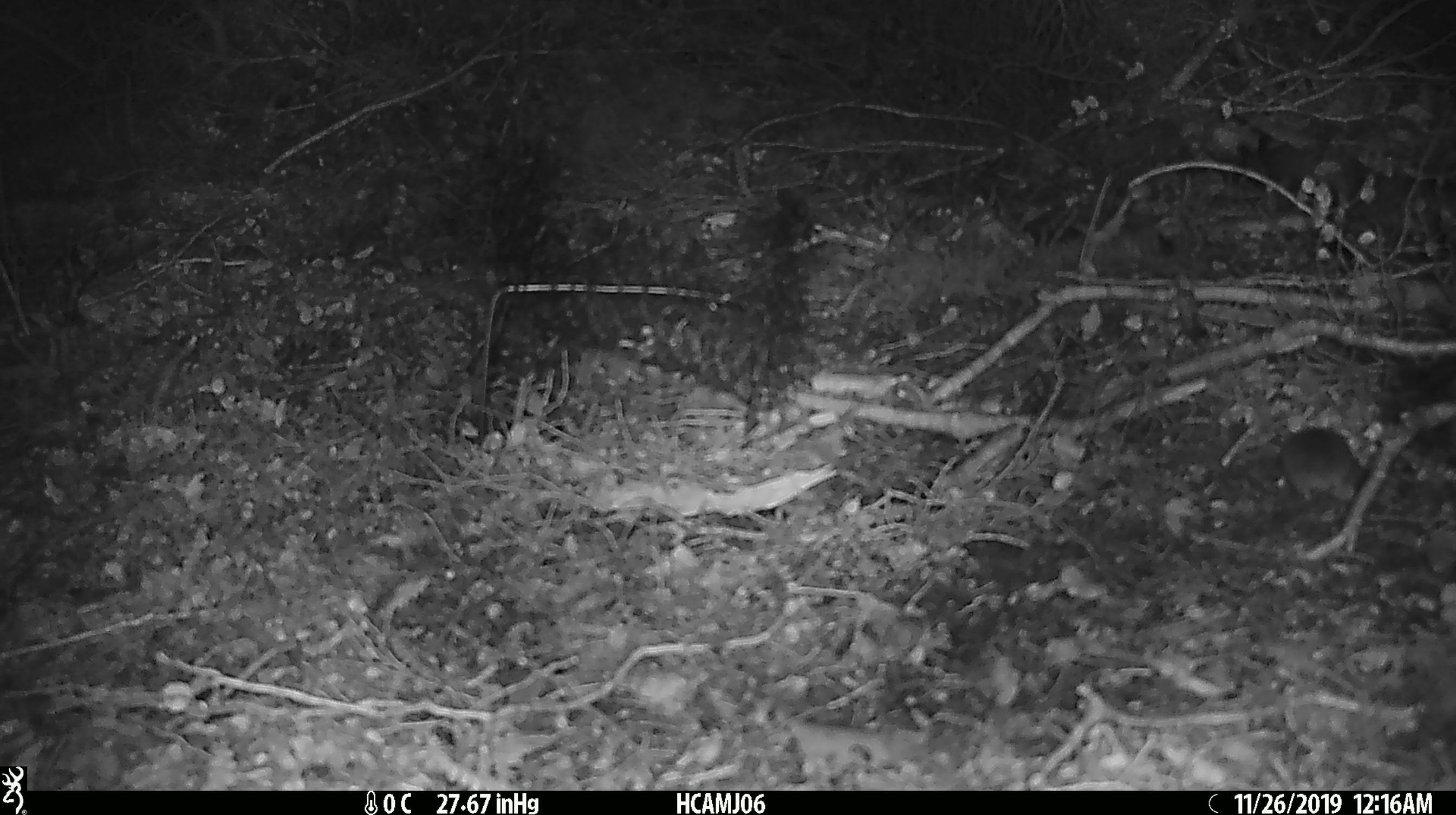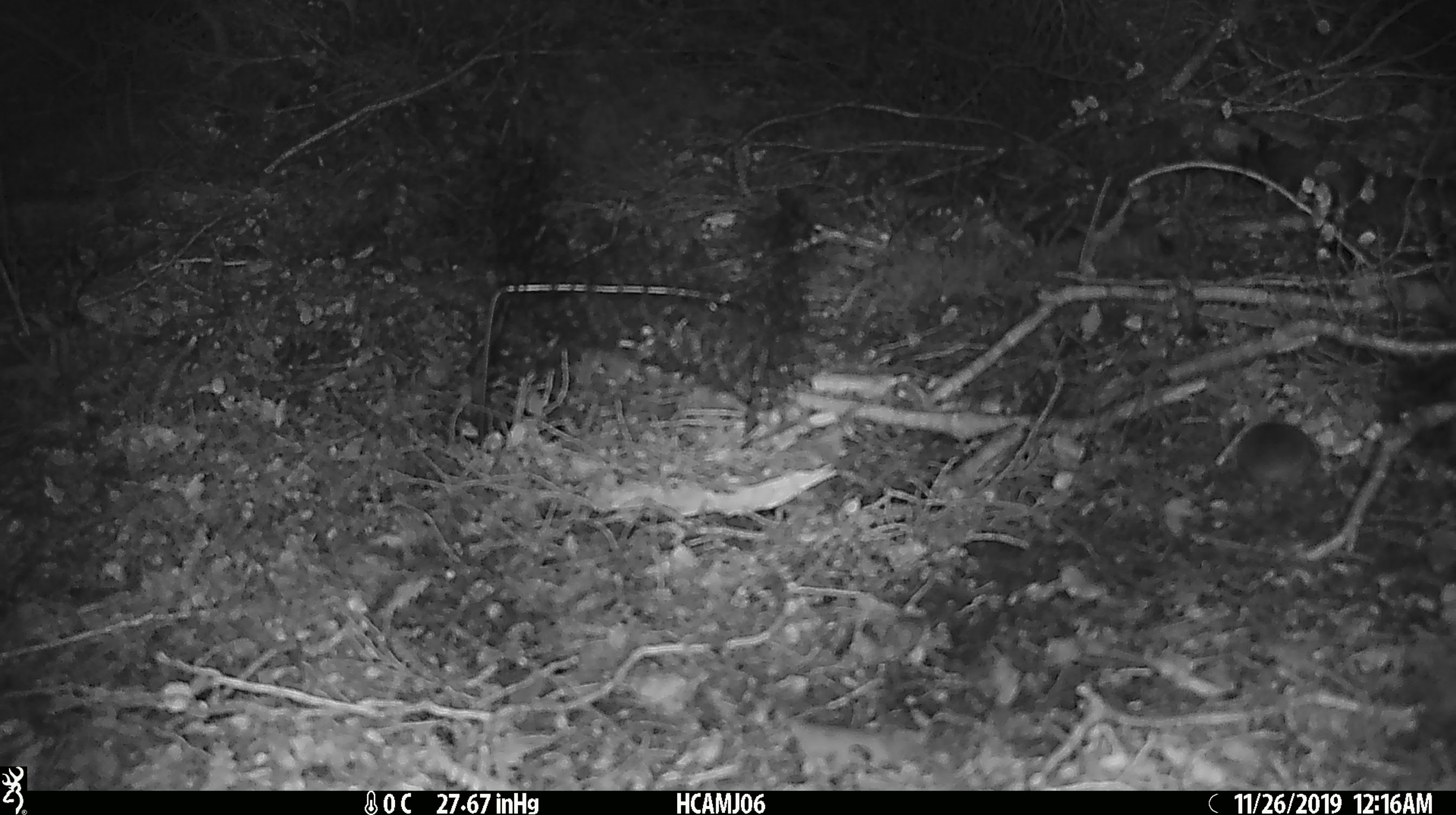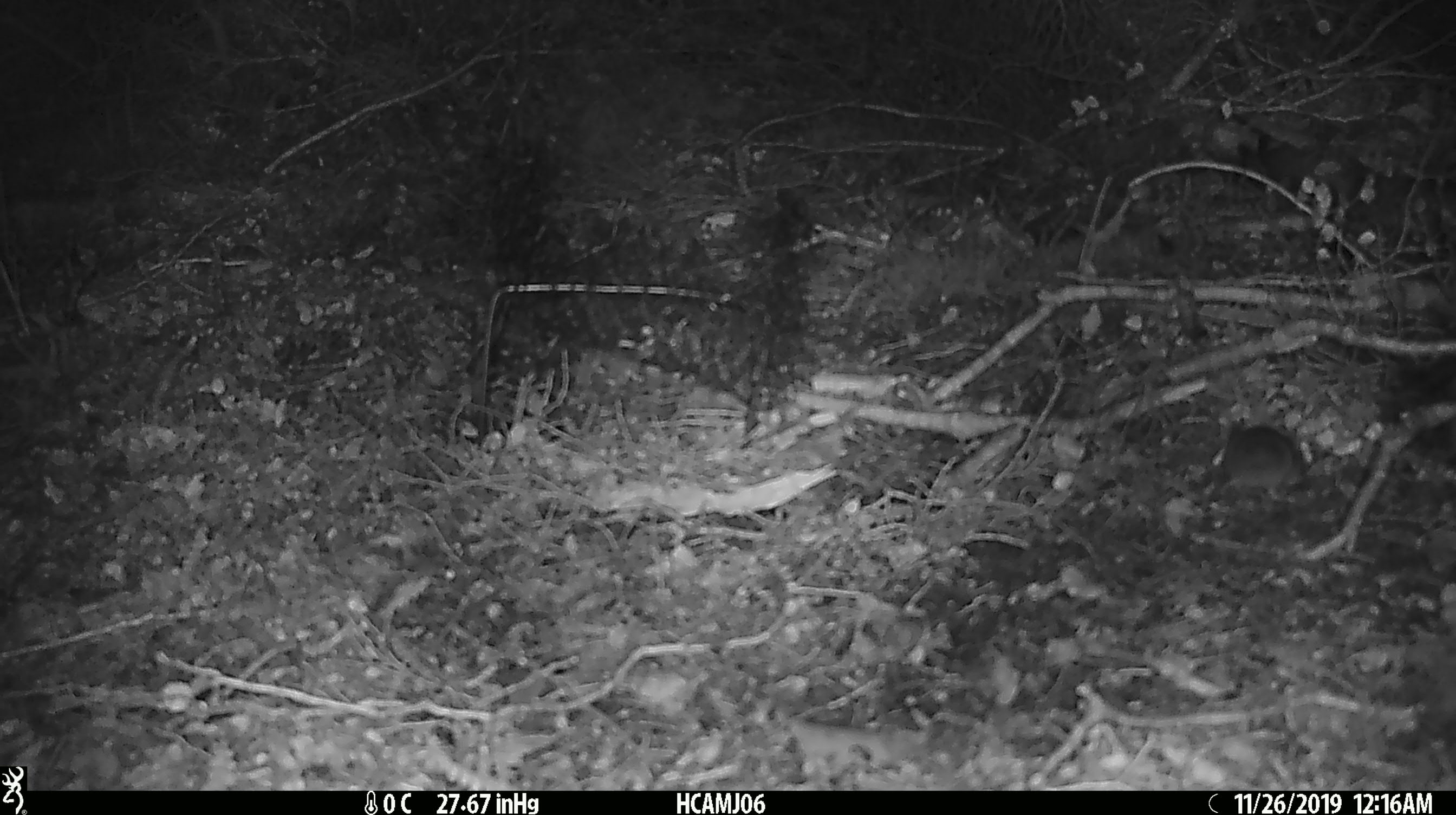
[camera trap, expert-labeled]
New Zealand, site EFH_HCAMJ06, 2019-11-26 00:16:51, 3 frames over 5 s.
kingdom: Animalia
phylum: Chordata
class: Mammalia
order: Rodentia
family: Muridae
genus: Mus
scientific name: Mus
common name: mouse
Mouse (Mus).